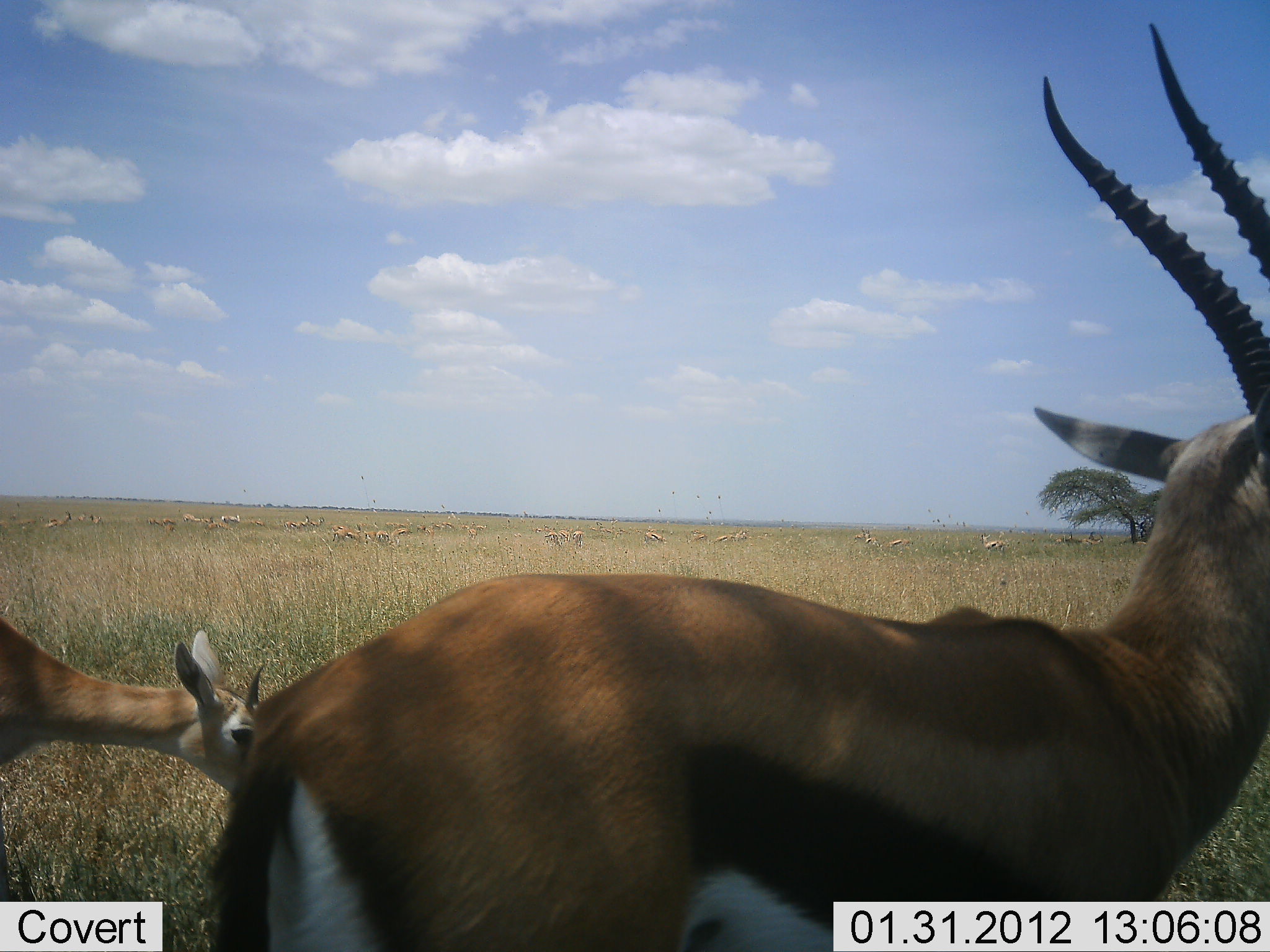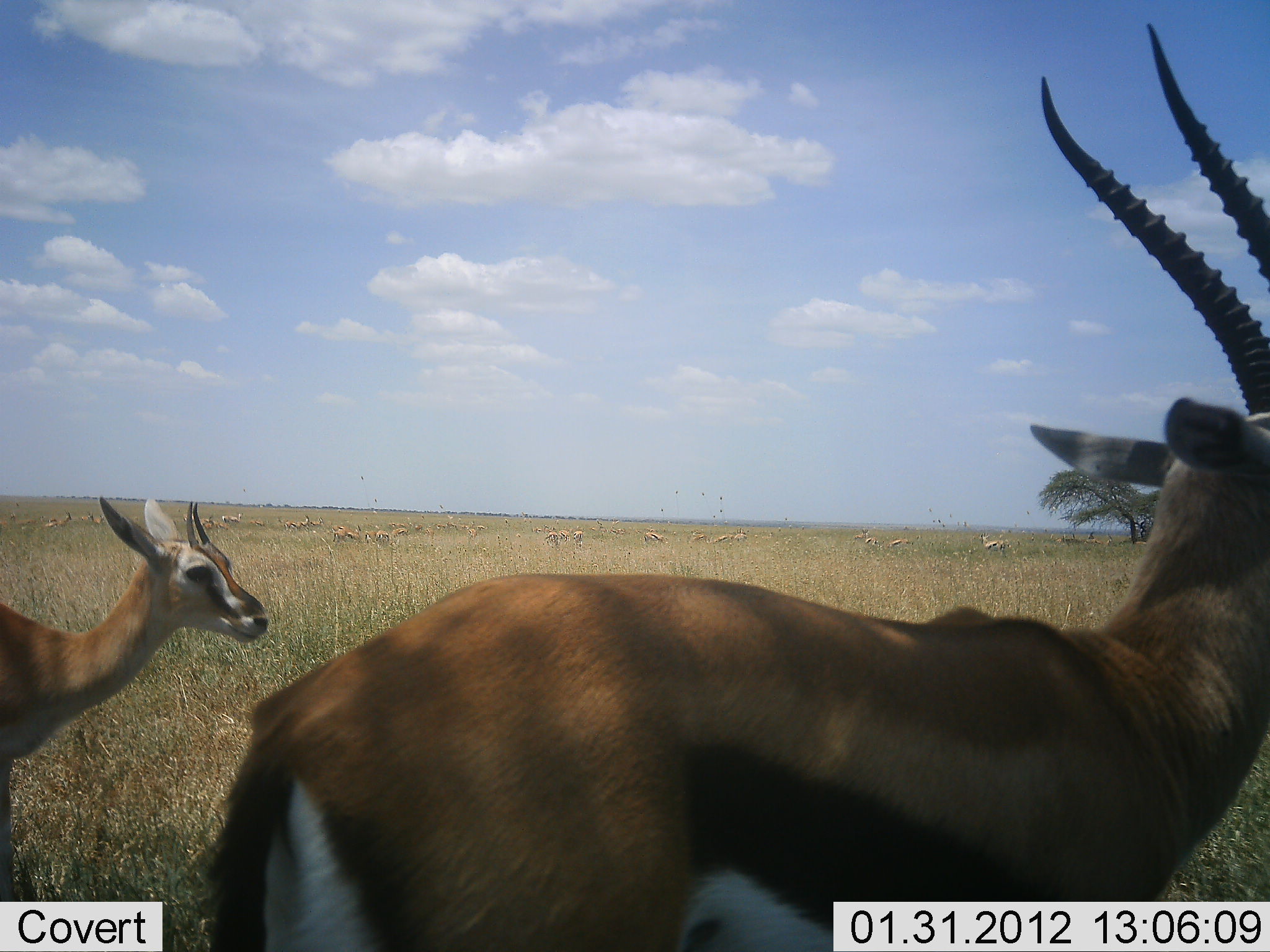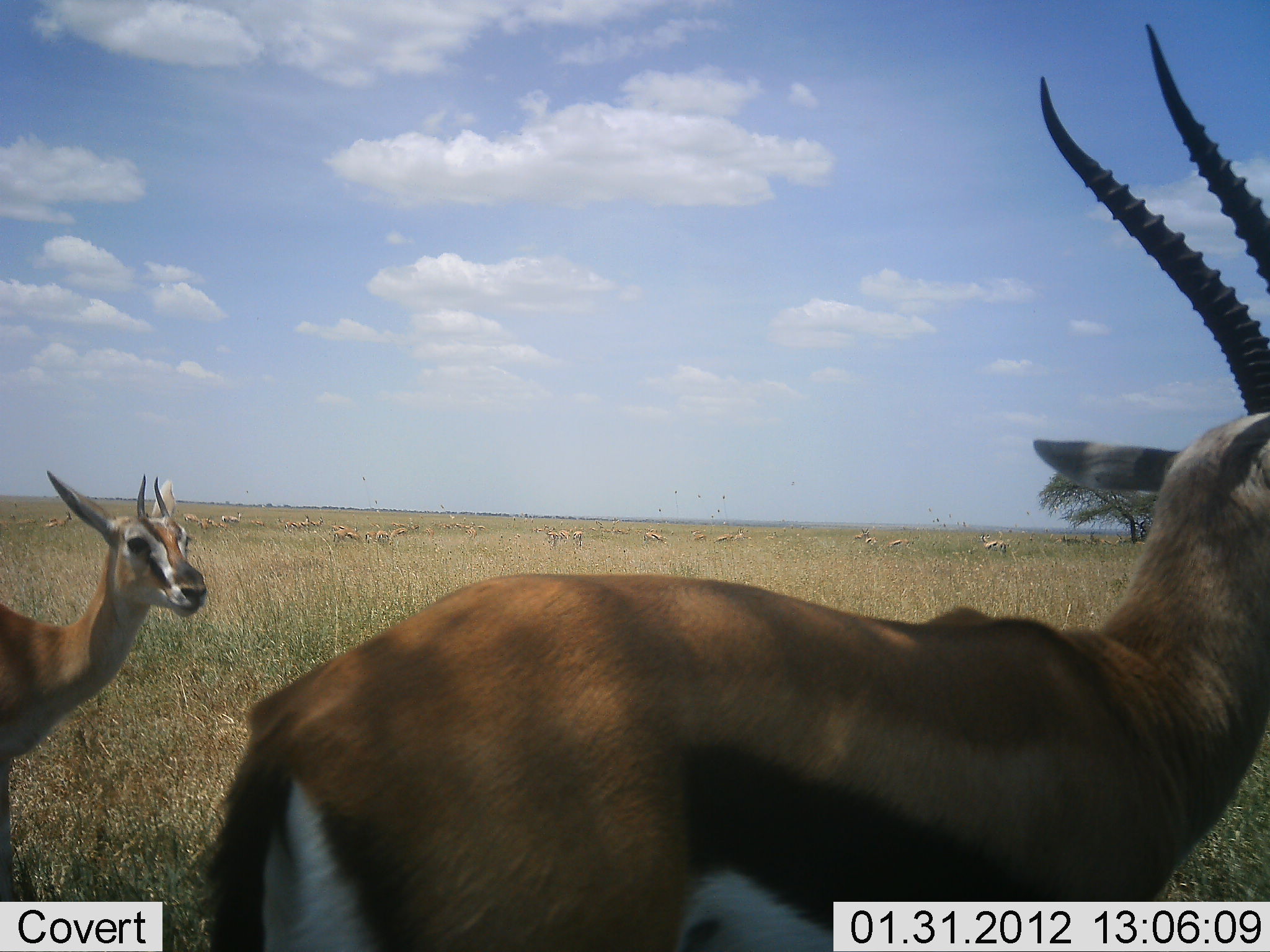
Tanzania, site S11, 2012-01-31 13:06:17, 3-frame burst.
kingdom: Animalia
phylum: Chordata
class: Mammalia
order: Artiodactyla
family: Bovidae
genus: Eudorcas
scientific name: Eudorcas thomsonii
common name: thomson's gazelle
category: gazellethomsons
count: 11-50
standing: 91%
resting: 0%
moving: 5%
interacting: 5%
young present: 14%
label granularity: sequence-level